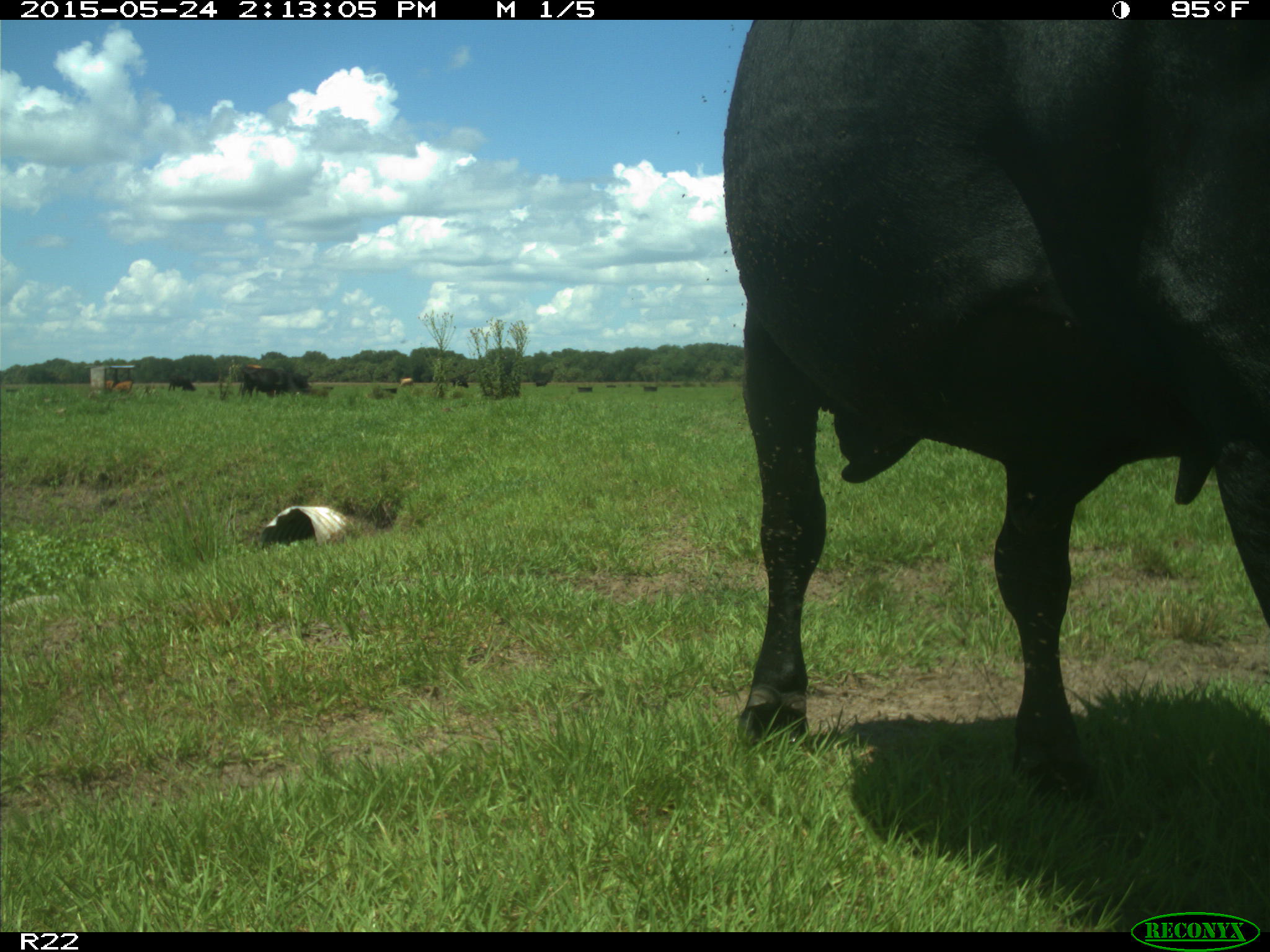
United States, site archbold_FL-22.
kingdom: Animalia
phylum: Chordata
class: Mammalia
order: Artiodactyla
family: Bovidae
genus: Bos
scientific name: Bos taurus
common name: domestic cow